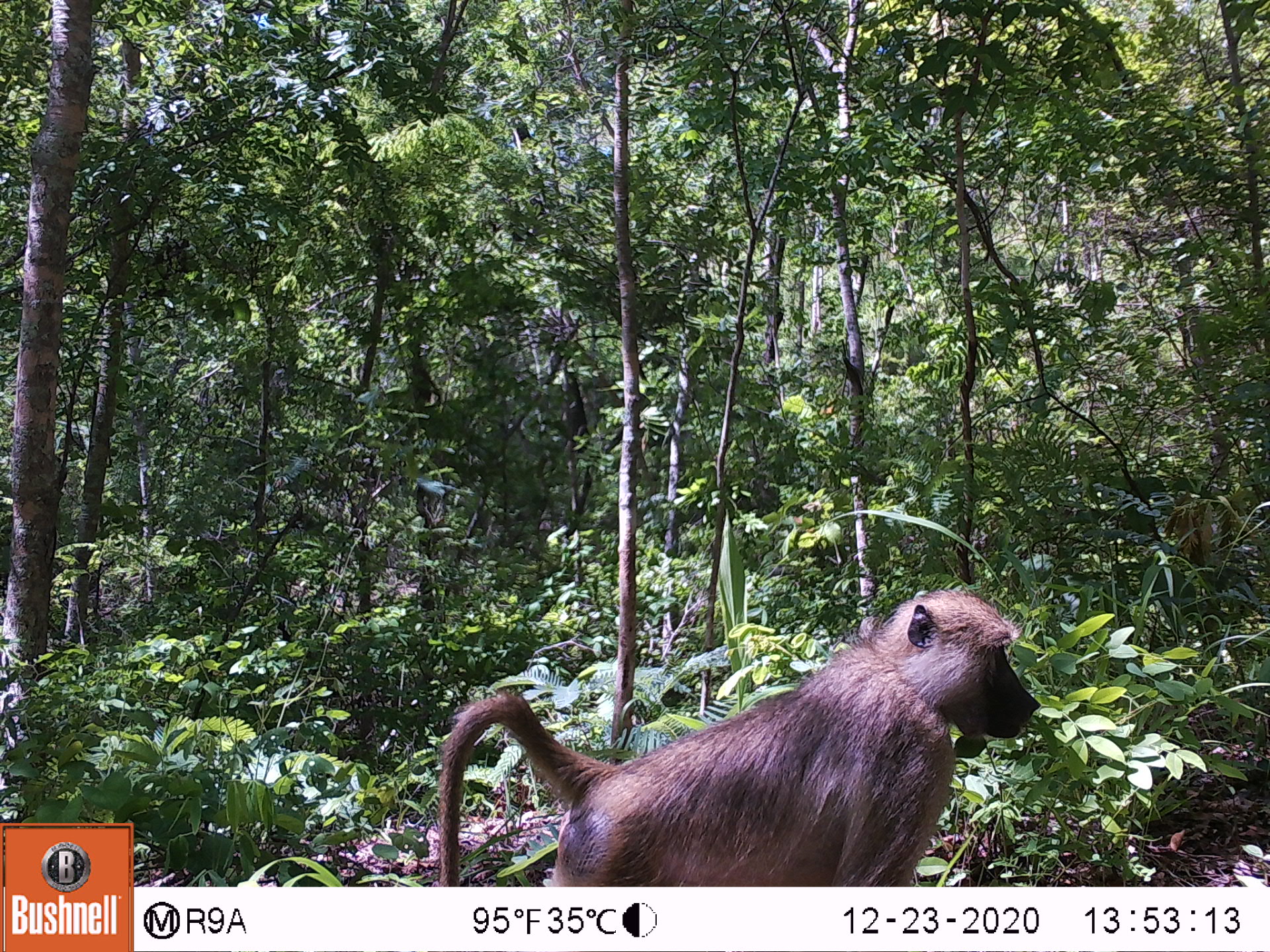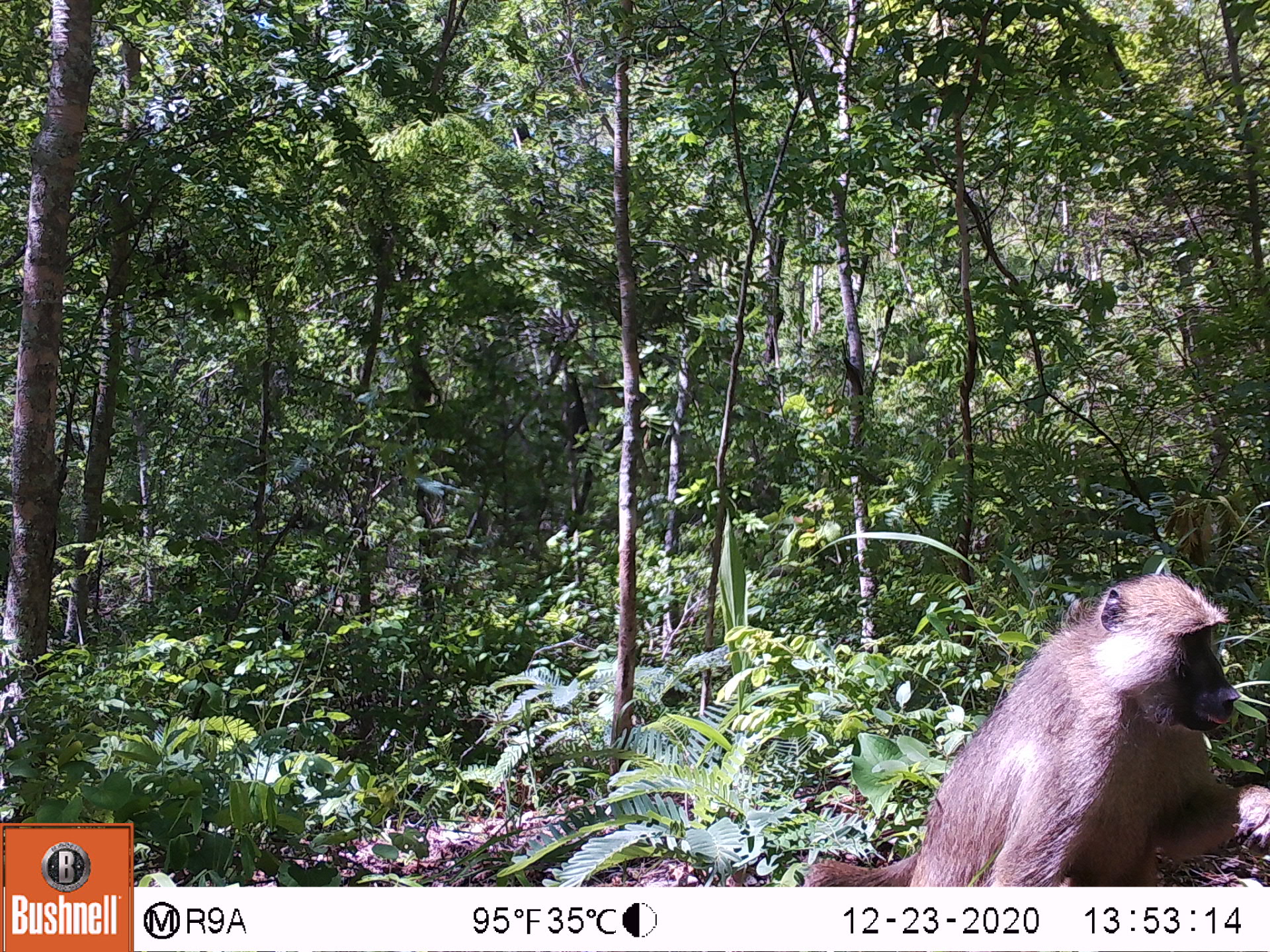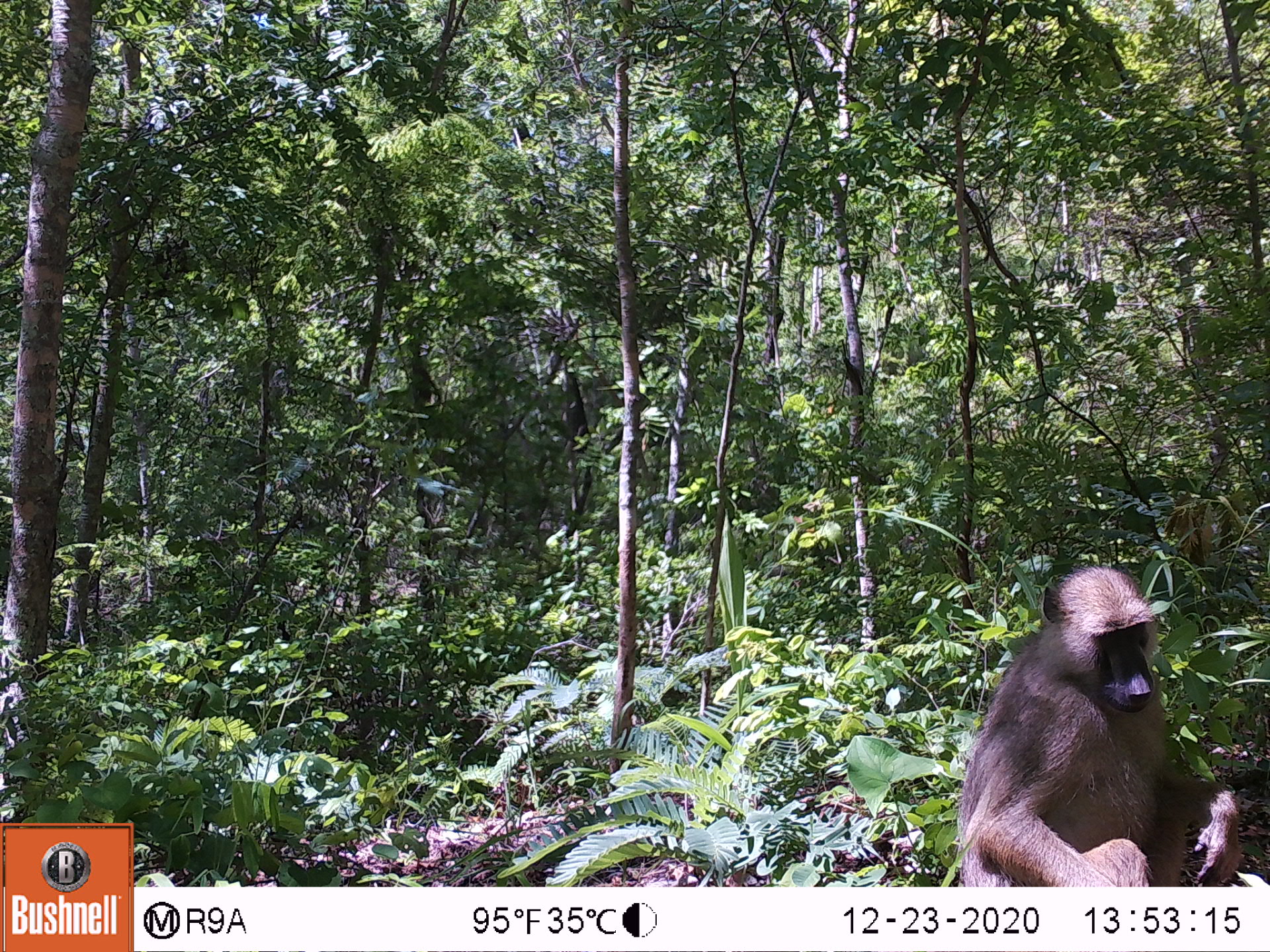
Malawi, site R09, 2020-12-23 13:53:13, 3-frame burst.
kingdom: Animalia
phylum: Chordata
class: Mammalia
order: Primates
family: Cercopithecidae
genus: Papio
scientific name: Papio cynocephalus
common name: yellow baboon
Yellow baboon (Papio cynocephalus), count 1.